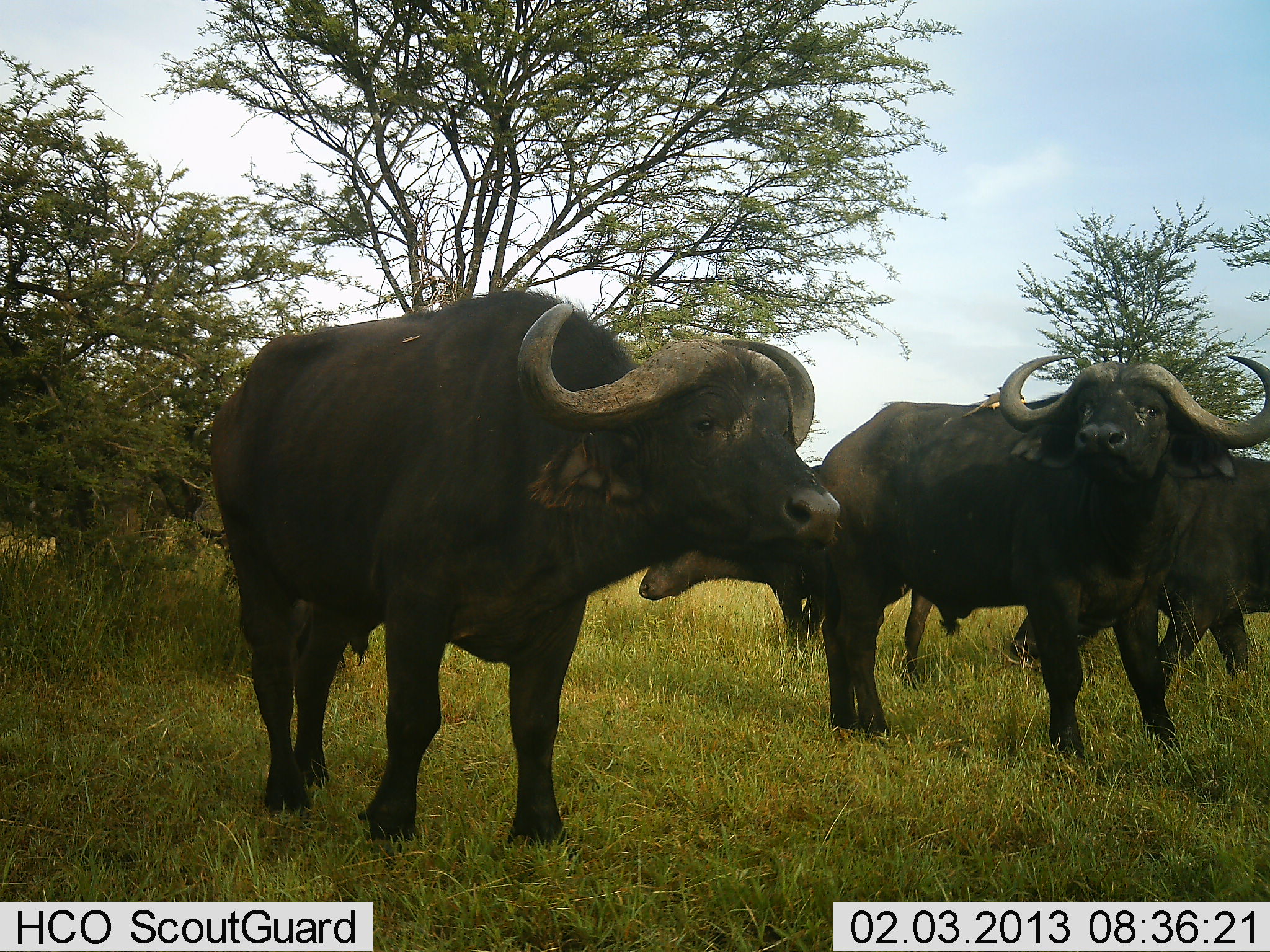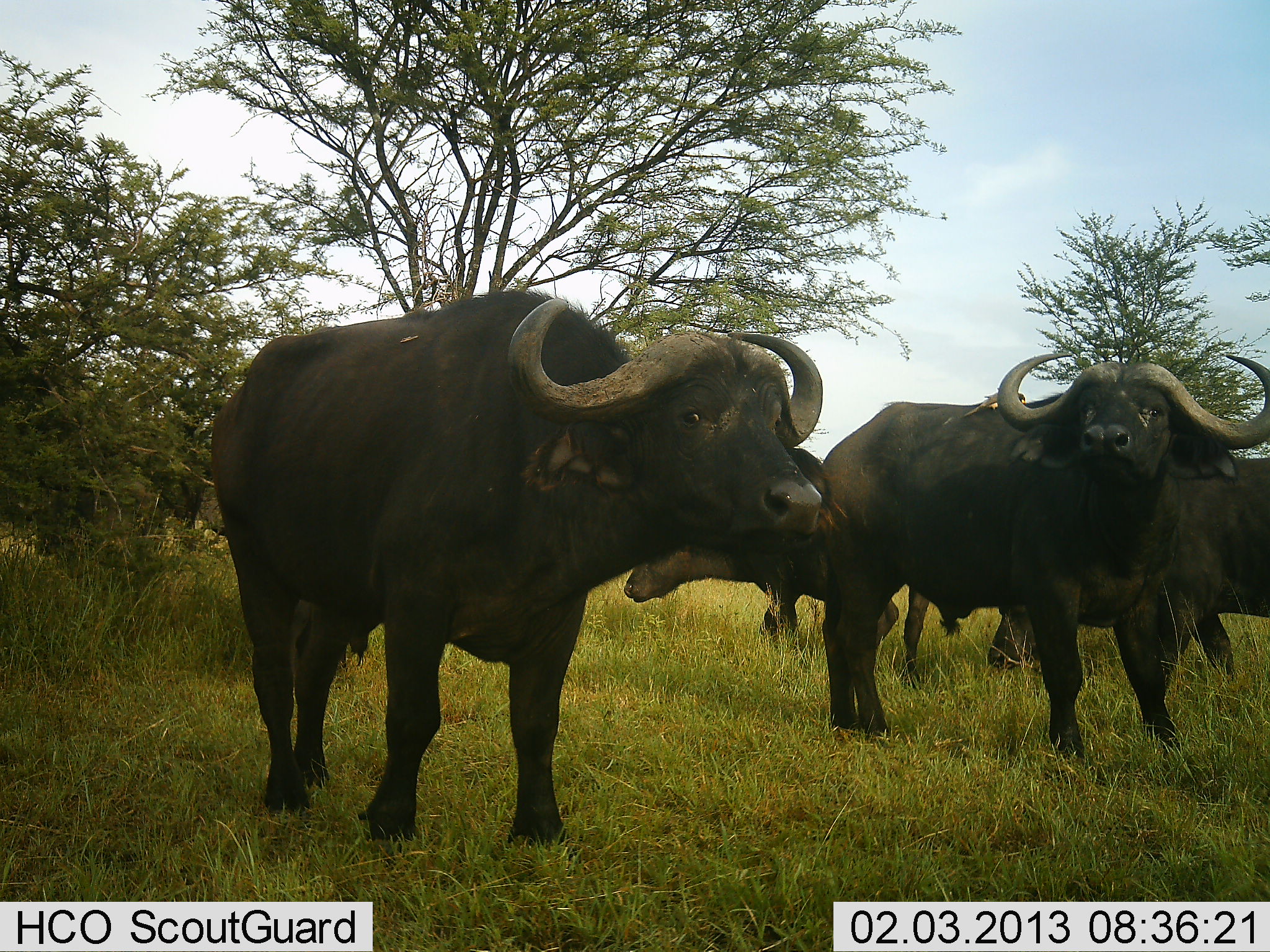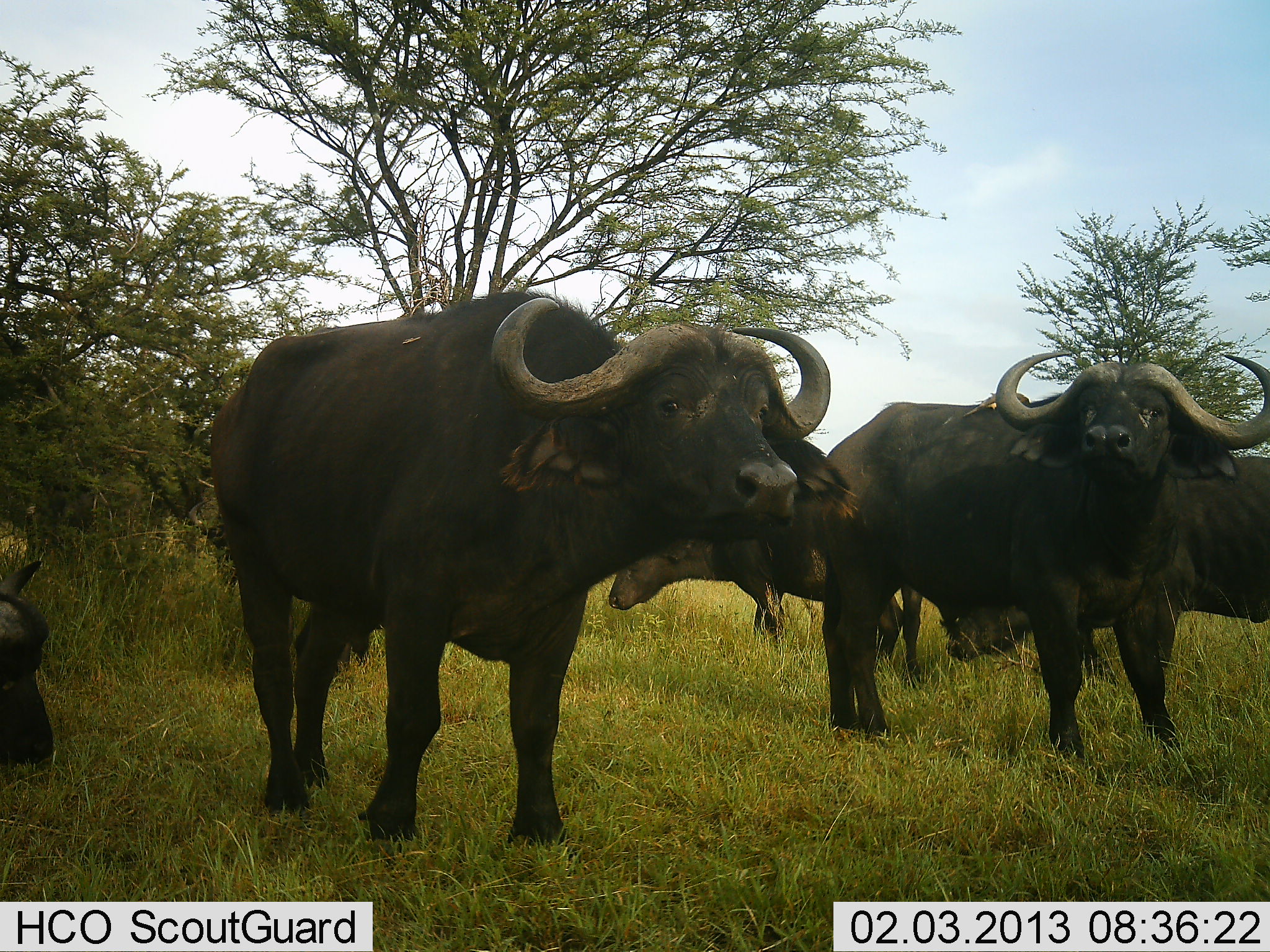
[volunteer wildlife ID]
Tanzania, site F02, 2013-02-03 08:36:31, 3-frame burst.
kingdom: Animalia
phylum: Chordata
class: Mammalia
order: Artiodactyla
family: Bovidae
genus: Syncerus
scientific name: Syncerus caffer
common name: cape buffalo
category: buffalo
Buffalo (cape buffalo) (Syncerus caffer), count 6. Behavior (volunteer vote fractions): standing 79%, resting 6%, moving 38%, interacting 6%. Young present (vote fraction): 15%. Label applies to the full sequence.